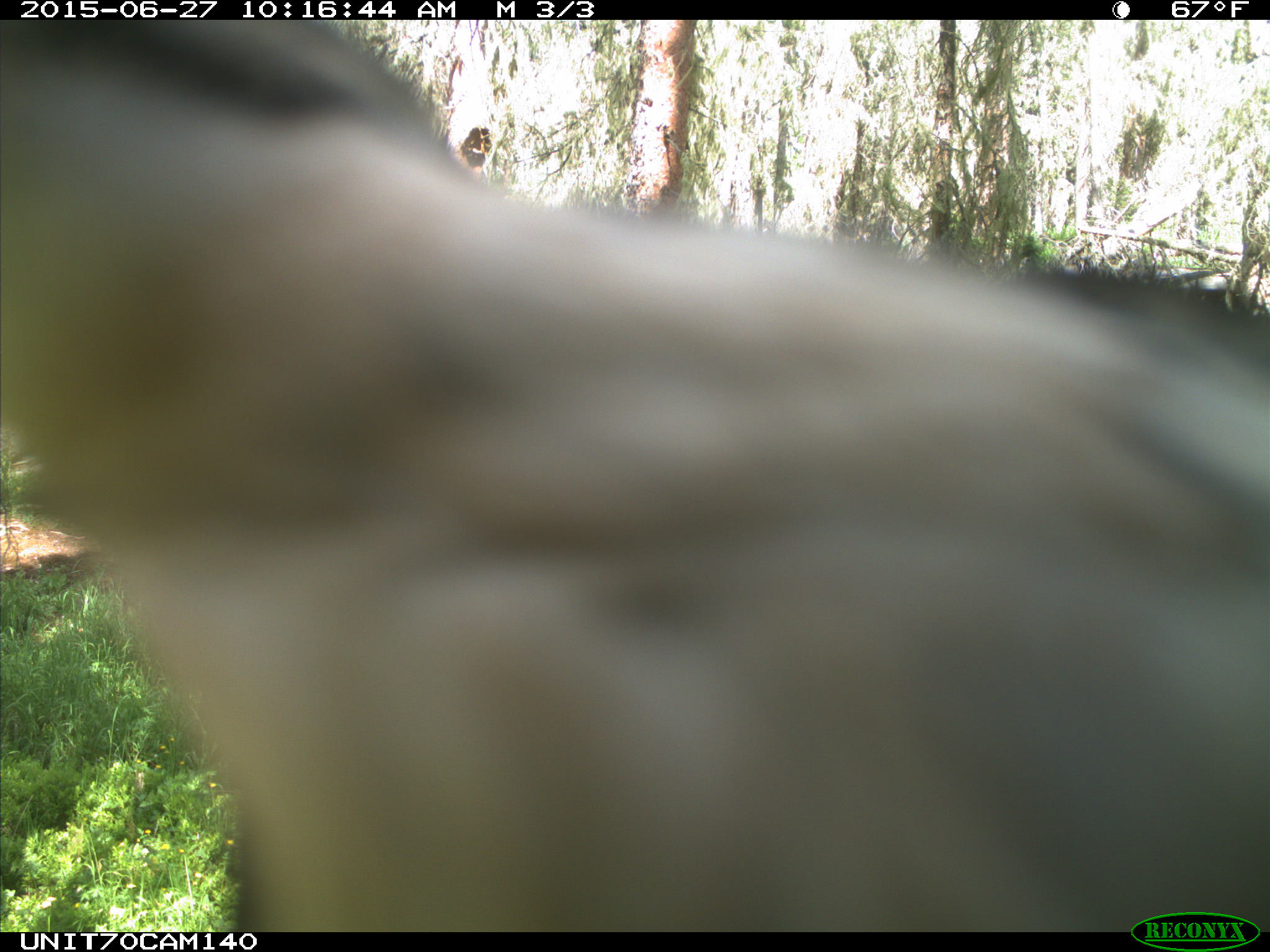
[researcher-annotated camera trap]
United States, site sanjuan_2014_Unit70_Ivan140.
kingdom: Animalia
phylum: Chordata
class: Aves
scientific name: Aves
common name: birds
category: unidentified bird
Unidentified bird (birds) (Aves).